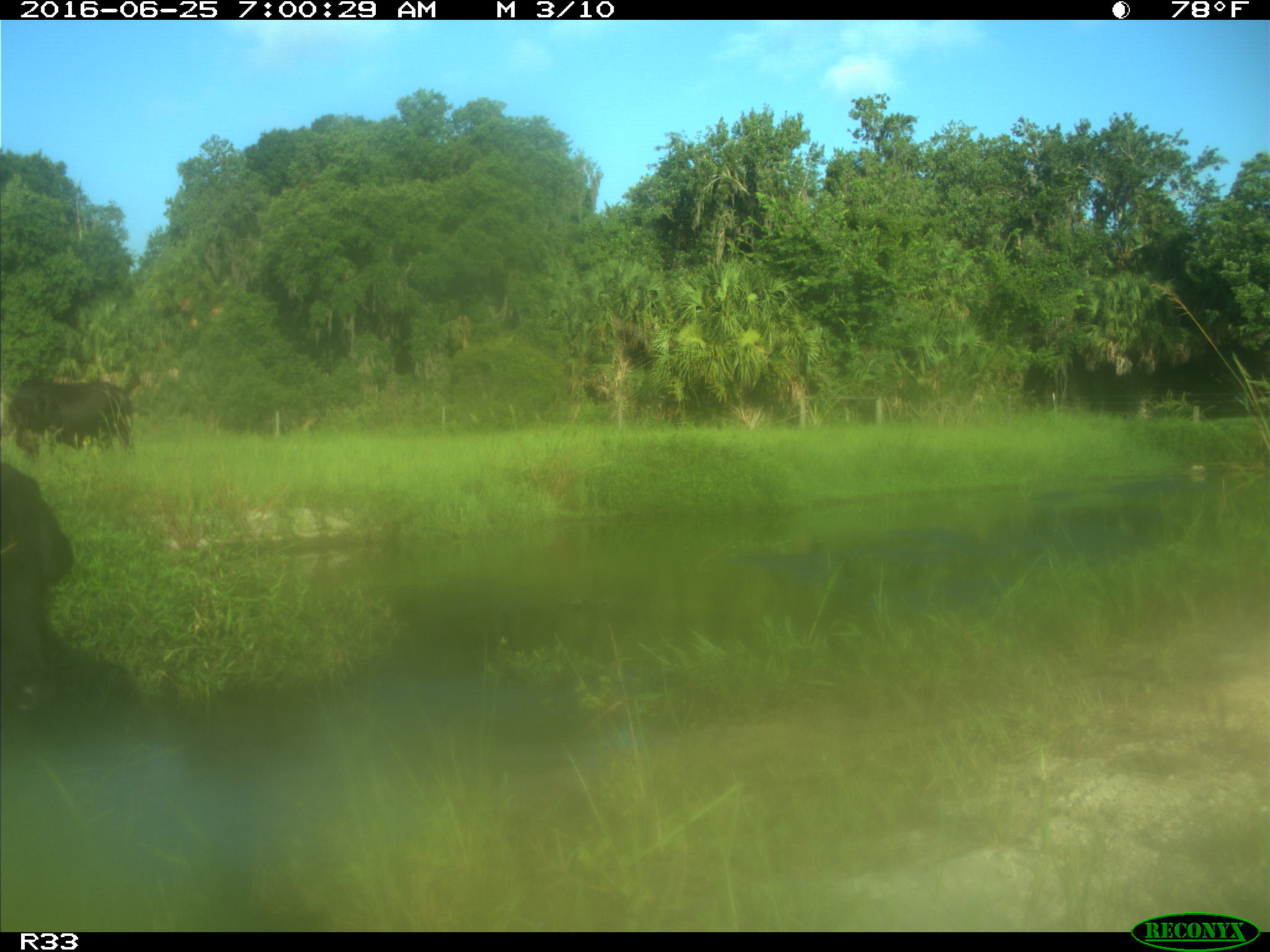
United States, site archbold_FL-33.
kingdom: Animalia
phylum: Chordata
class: Mammalia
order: Artiodactyla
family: Bovidae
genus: Bos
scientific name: Bos taurus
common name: domestic cow